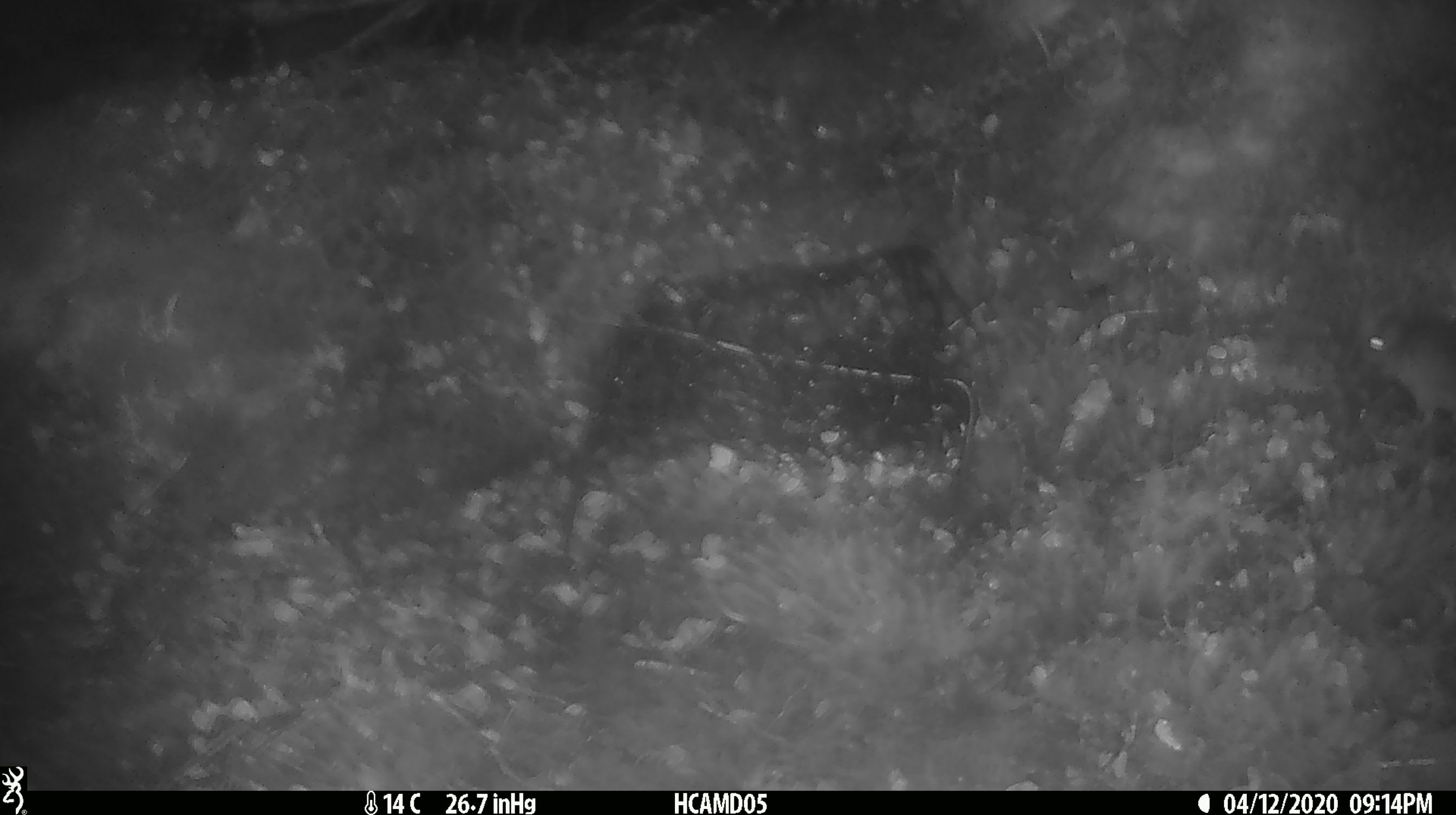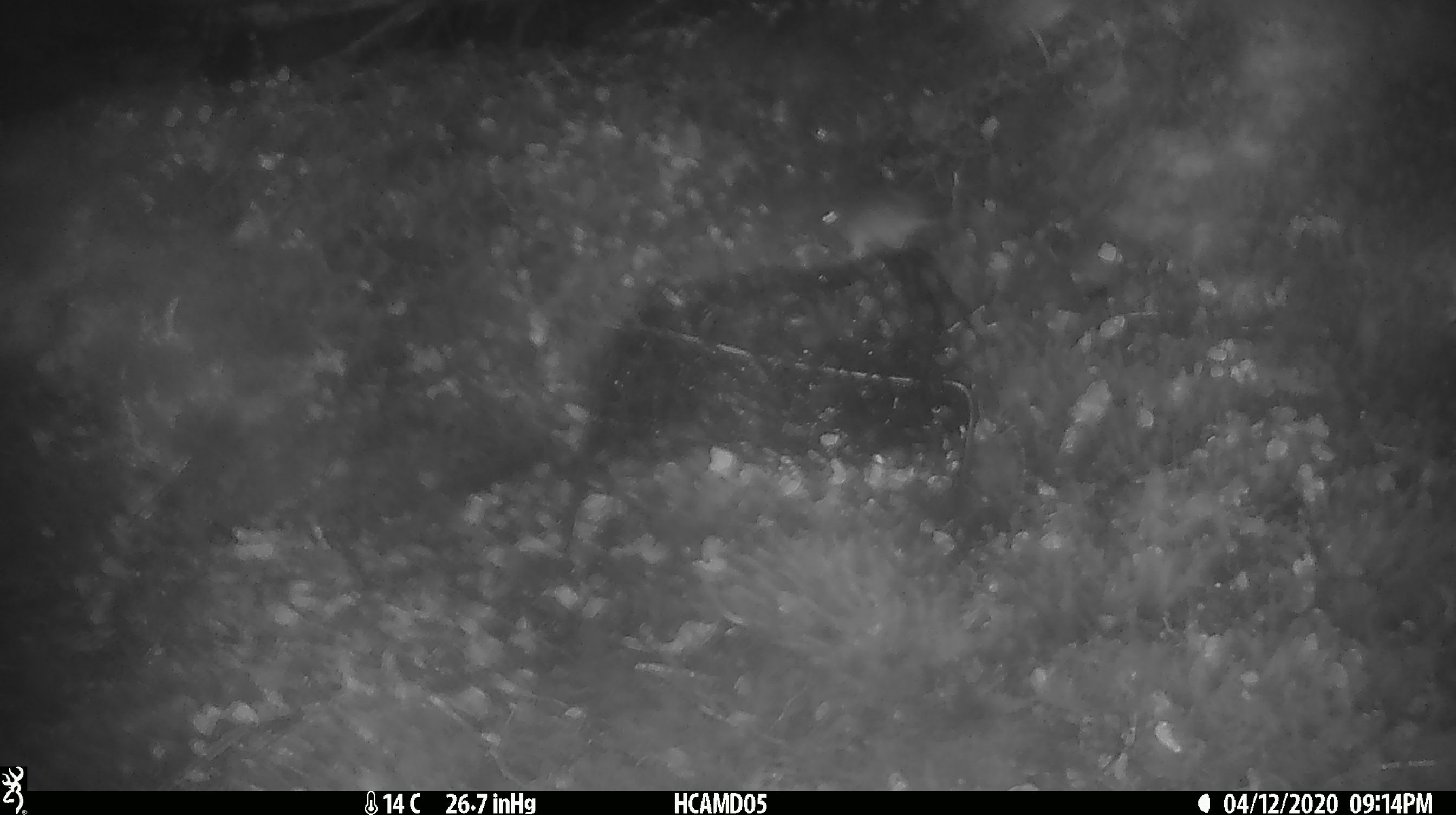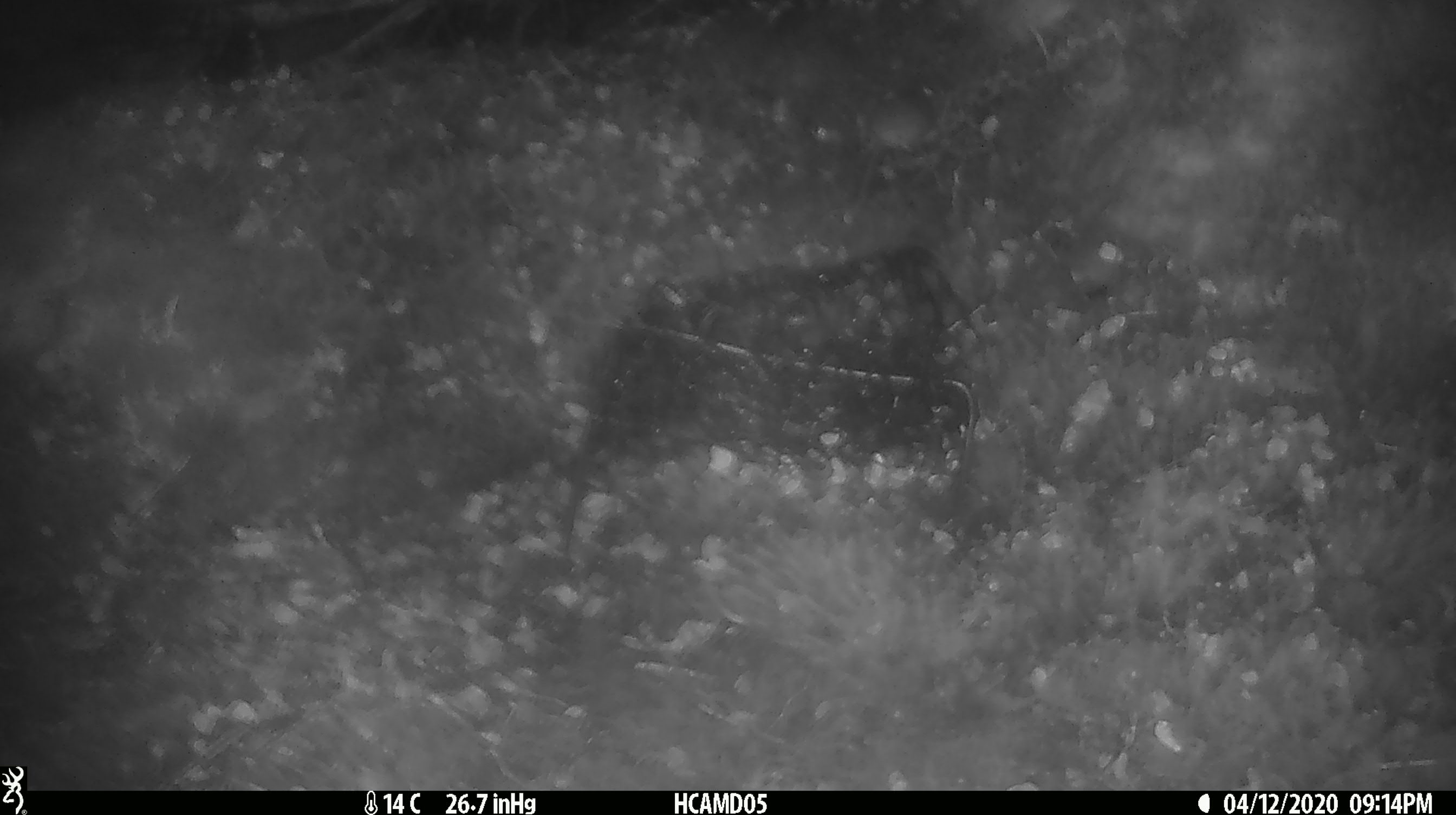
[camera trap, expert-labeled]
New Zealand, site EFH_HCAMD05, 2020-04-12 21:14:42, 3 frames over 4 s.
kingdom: Animalia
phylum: Chordata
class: Mammalia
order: Rodentia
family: Muridae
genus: Mus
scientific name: Mus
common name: mouse